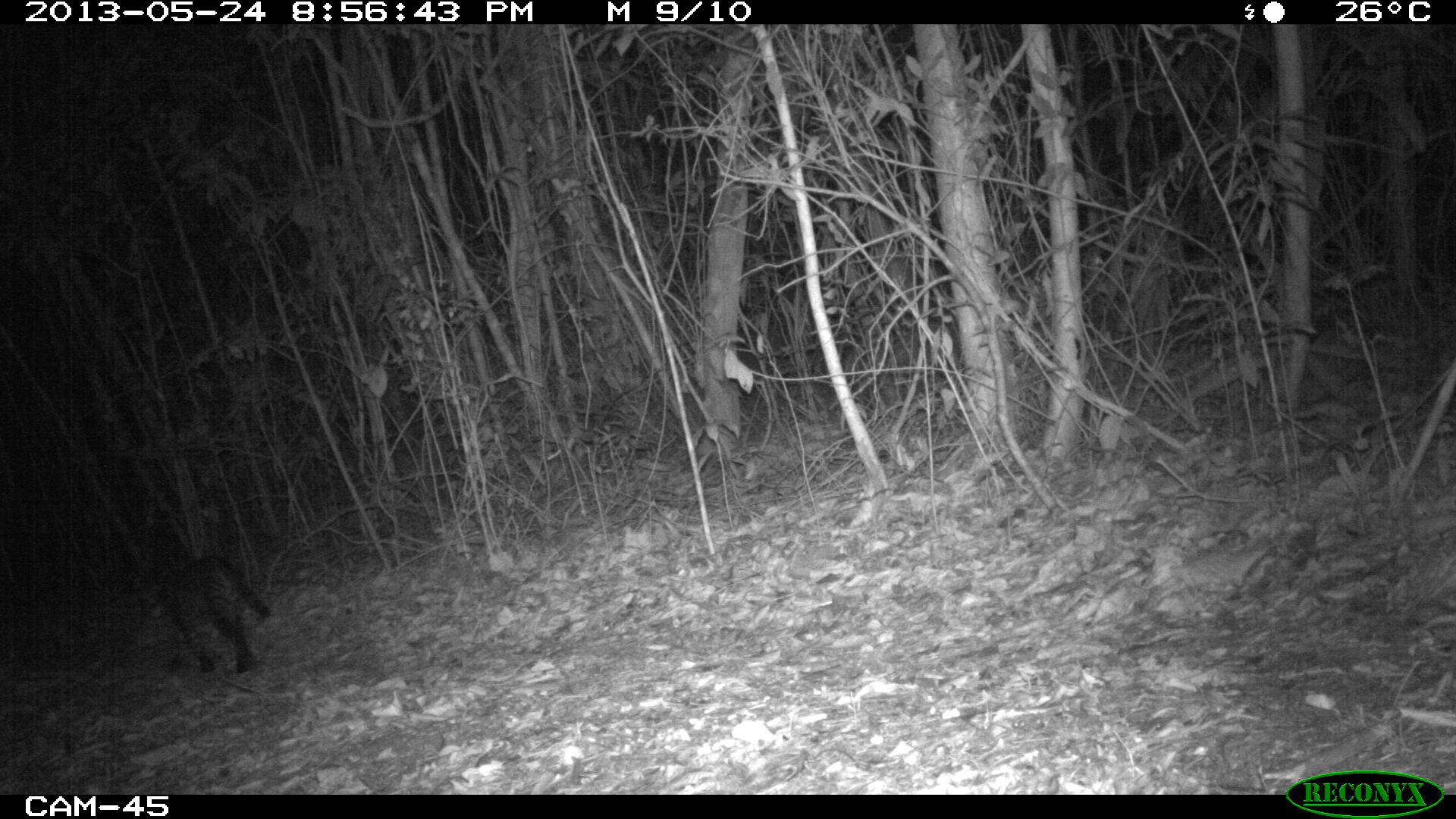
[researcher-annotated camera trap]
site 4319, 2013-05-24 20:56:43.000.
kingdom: Animalia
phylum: Chordata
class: Mammalia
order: Carnivora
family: Felidae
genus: Leopardus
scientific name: Leopardus pardalis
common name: ocelot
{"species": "Leopardus pardalis (ocelot)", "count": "1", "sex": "female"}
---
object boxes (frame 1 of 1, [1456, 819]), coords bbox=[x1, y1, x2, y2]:
leopardus pardalis: bbox=[132, 556, 272, 678]